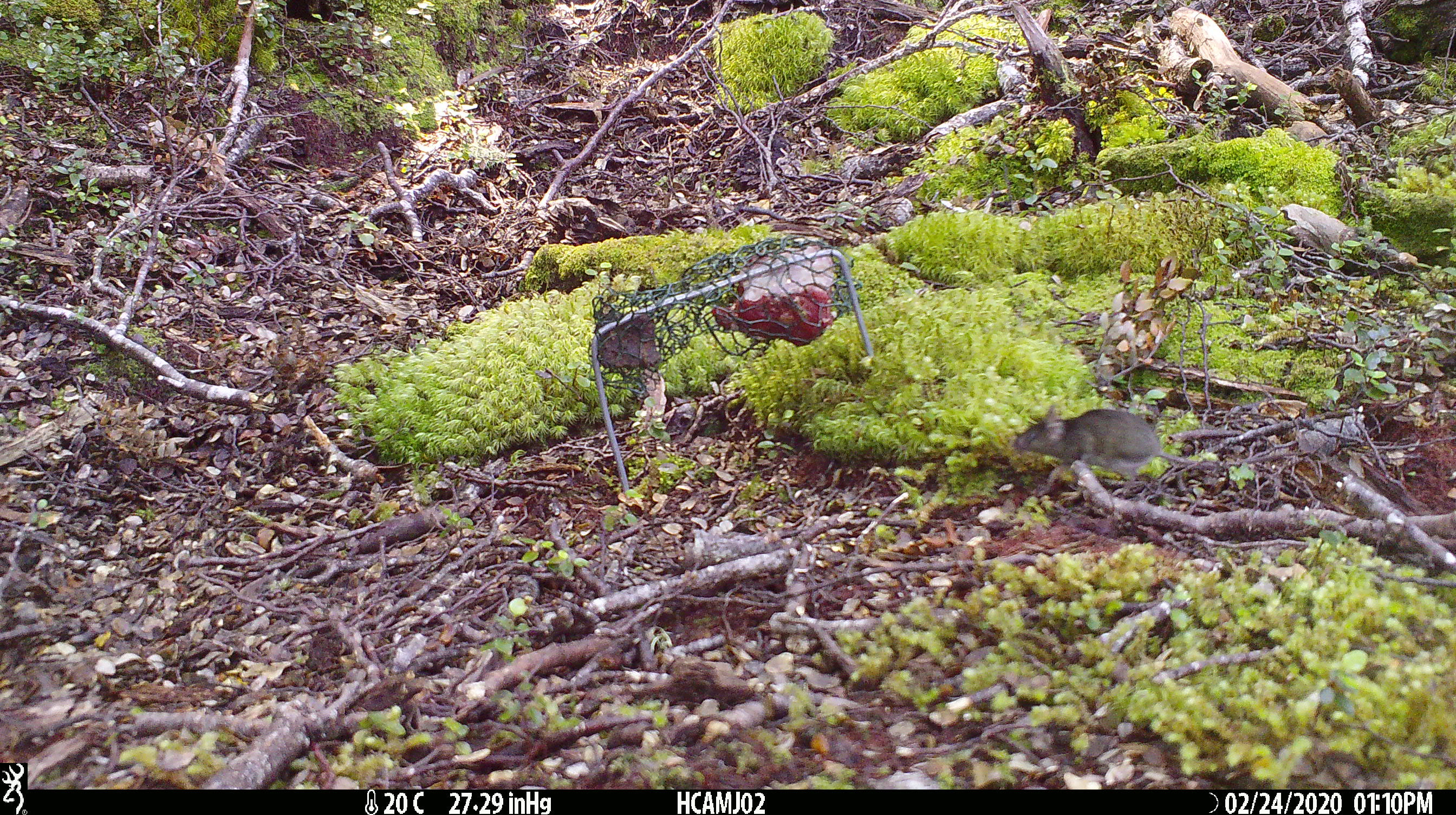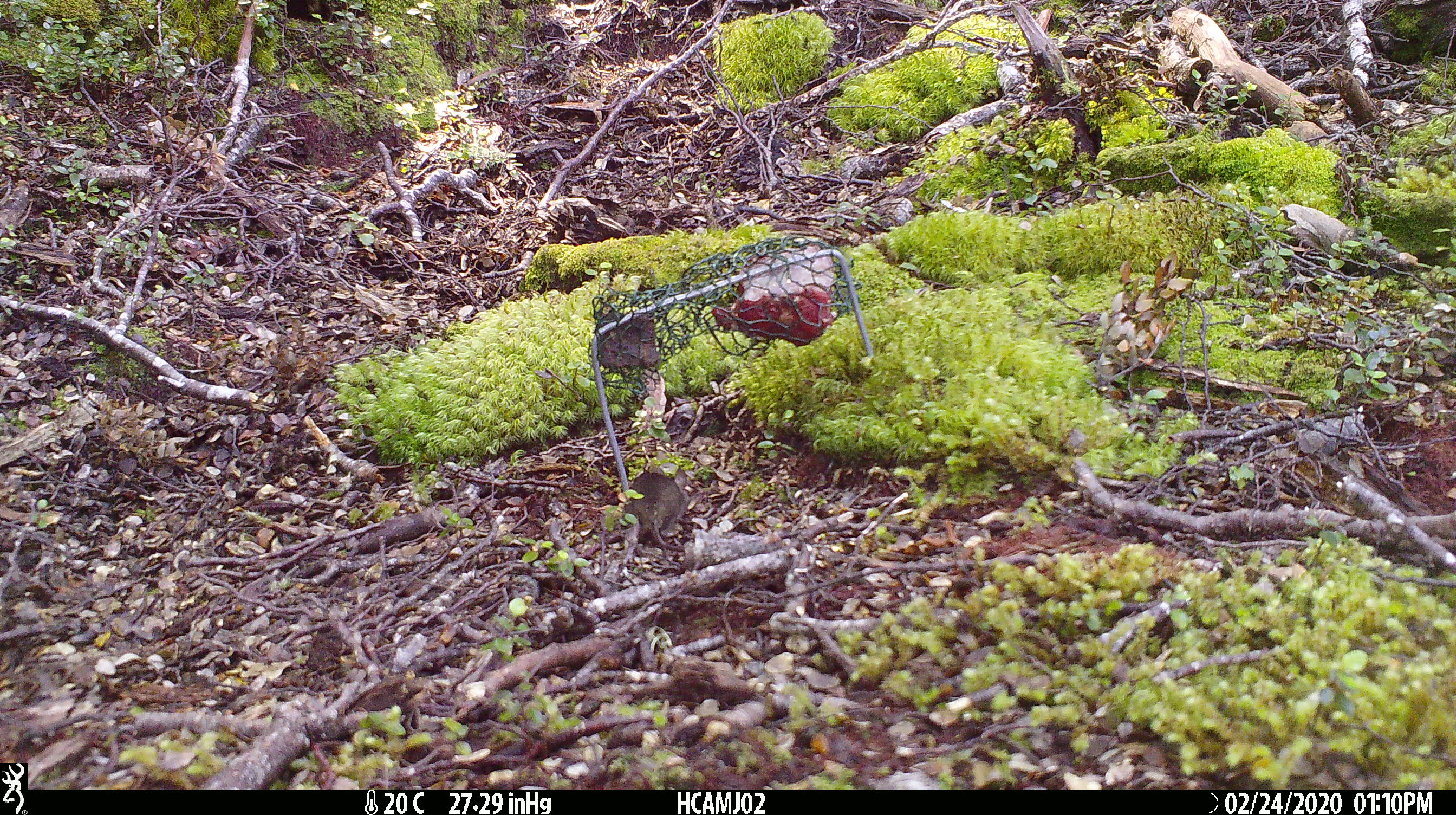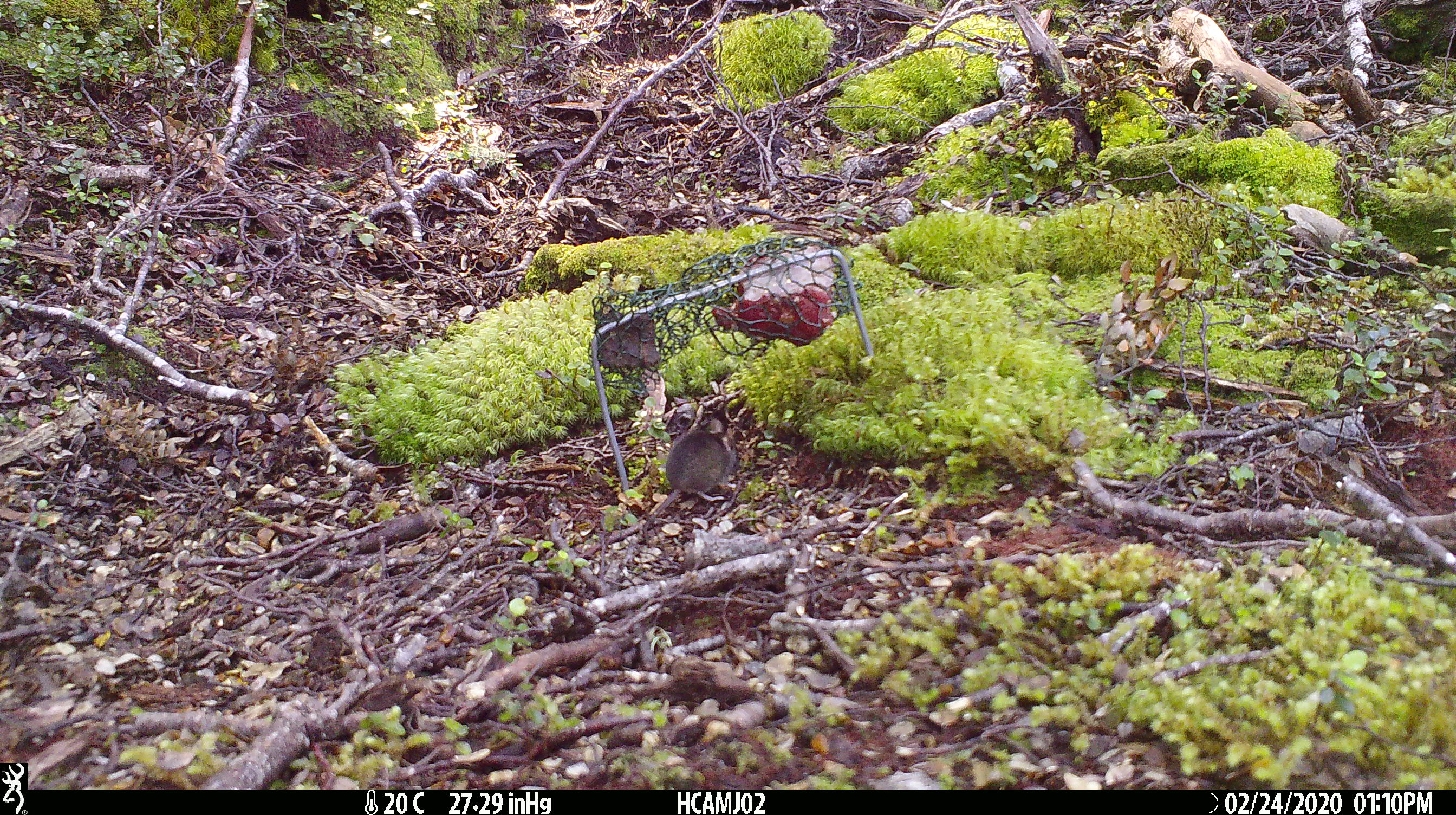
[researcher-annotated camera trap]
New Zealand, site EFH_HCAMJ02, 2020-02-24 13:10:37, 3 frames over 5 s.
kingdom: Animalia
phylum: Chordata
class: Mammalia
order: Rodentia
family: Muridae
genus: Mus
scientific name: Mus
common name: mouse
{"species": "mouse (Mus)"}